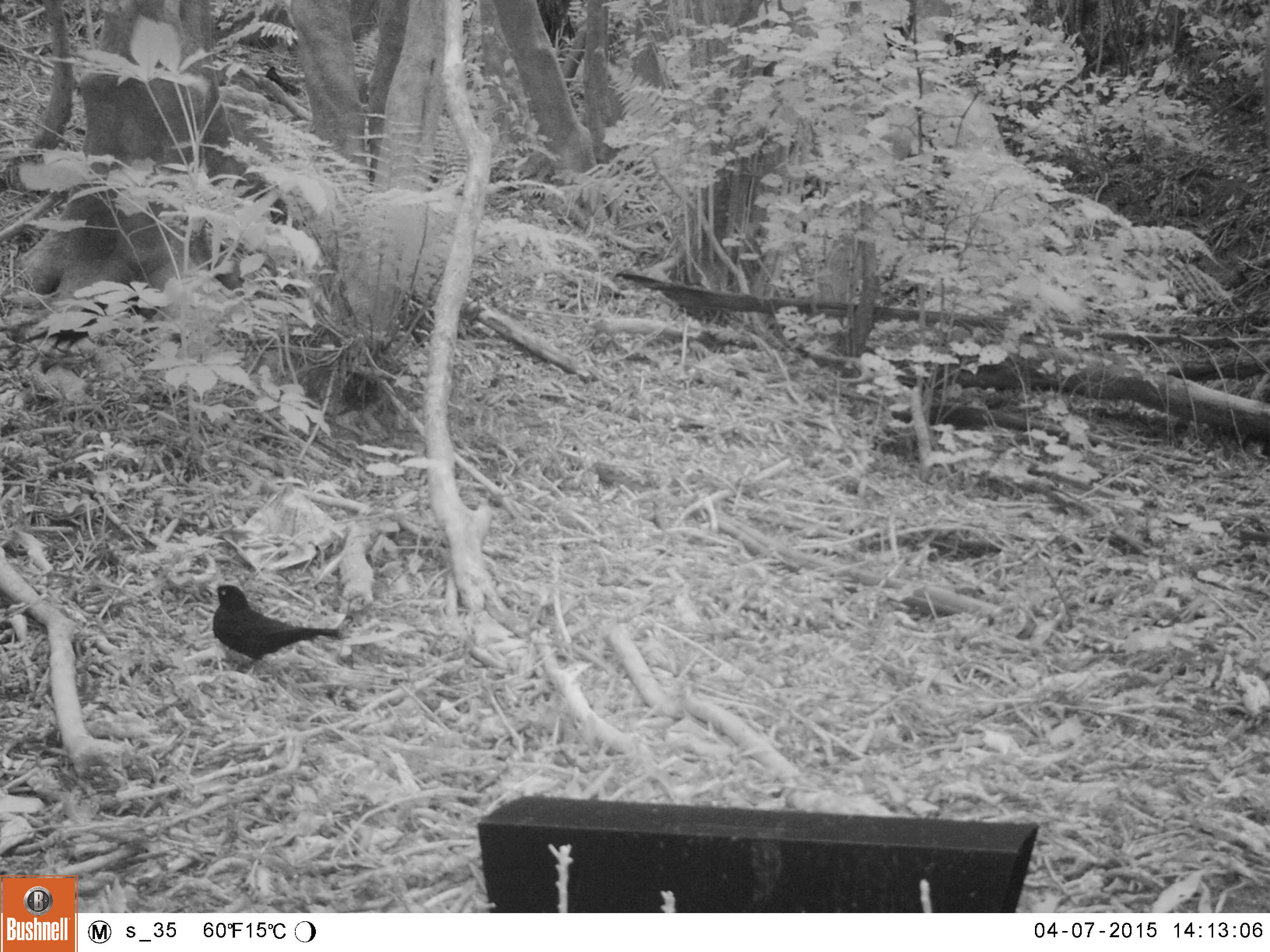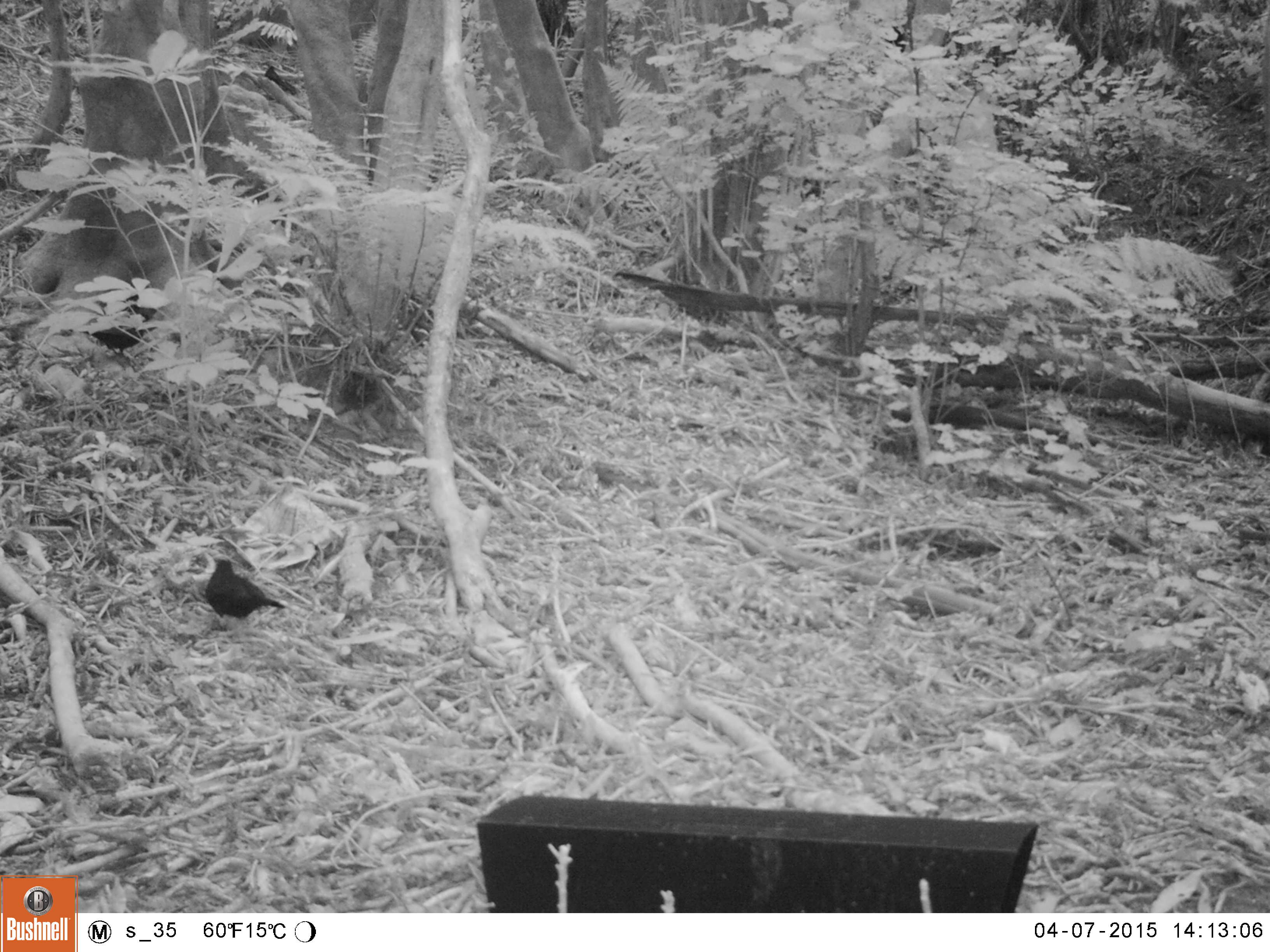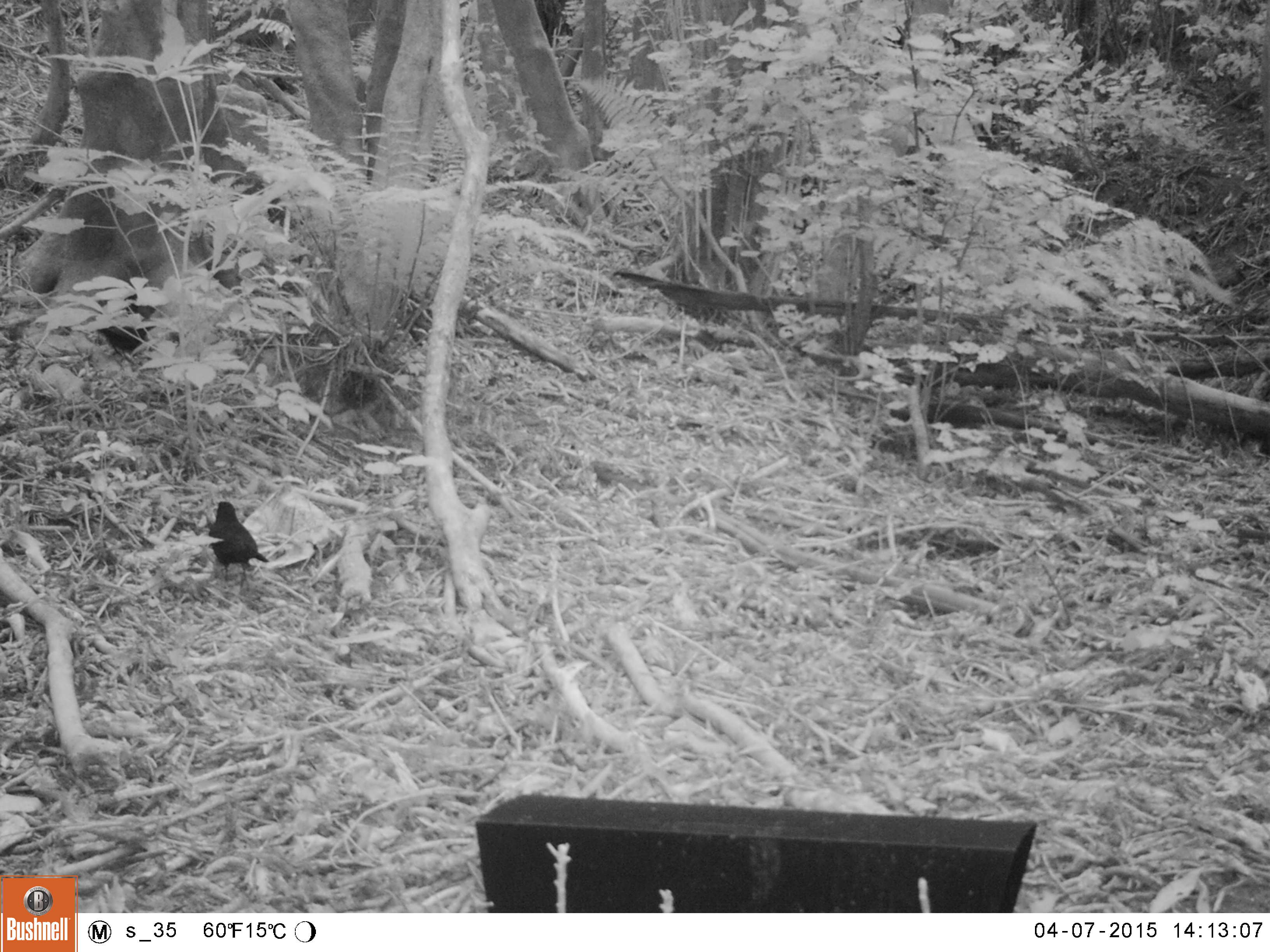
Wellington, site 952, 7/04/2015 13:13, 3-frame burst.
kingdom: Animalia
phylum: Chordata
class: Aves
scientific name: Aves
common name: bird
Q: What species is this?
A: Bird (Aves).